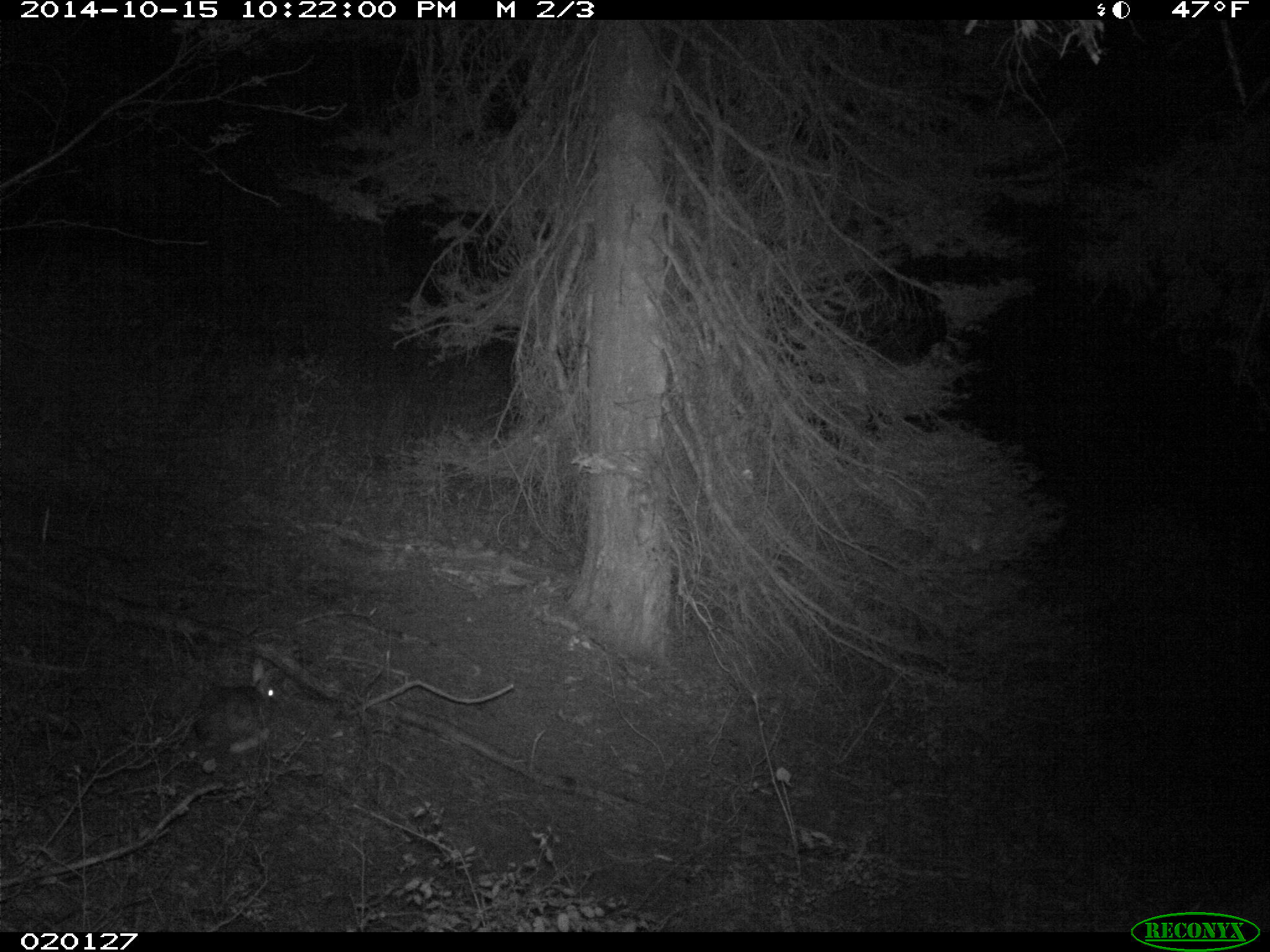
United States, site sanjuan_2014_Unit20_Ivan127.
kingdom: Animalia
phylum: Chordata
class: Mammalia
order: Lagomorpha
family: Leporidae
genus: Lepus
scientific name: Lepus americanus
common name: snowshoe hare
Lepus americanus (snowshoe hare).